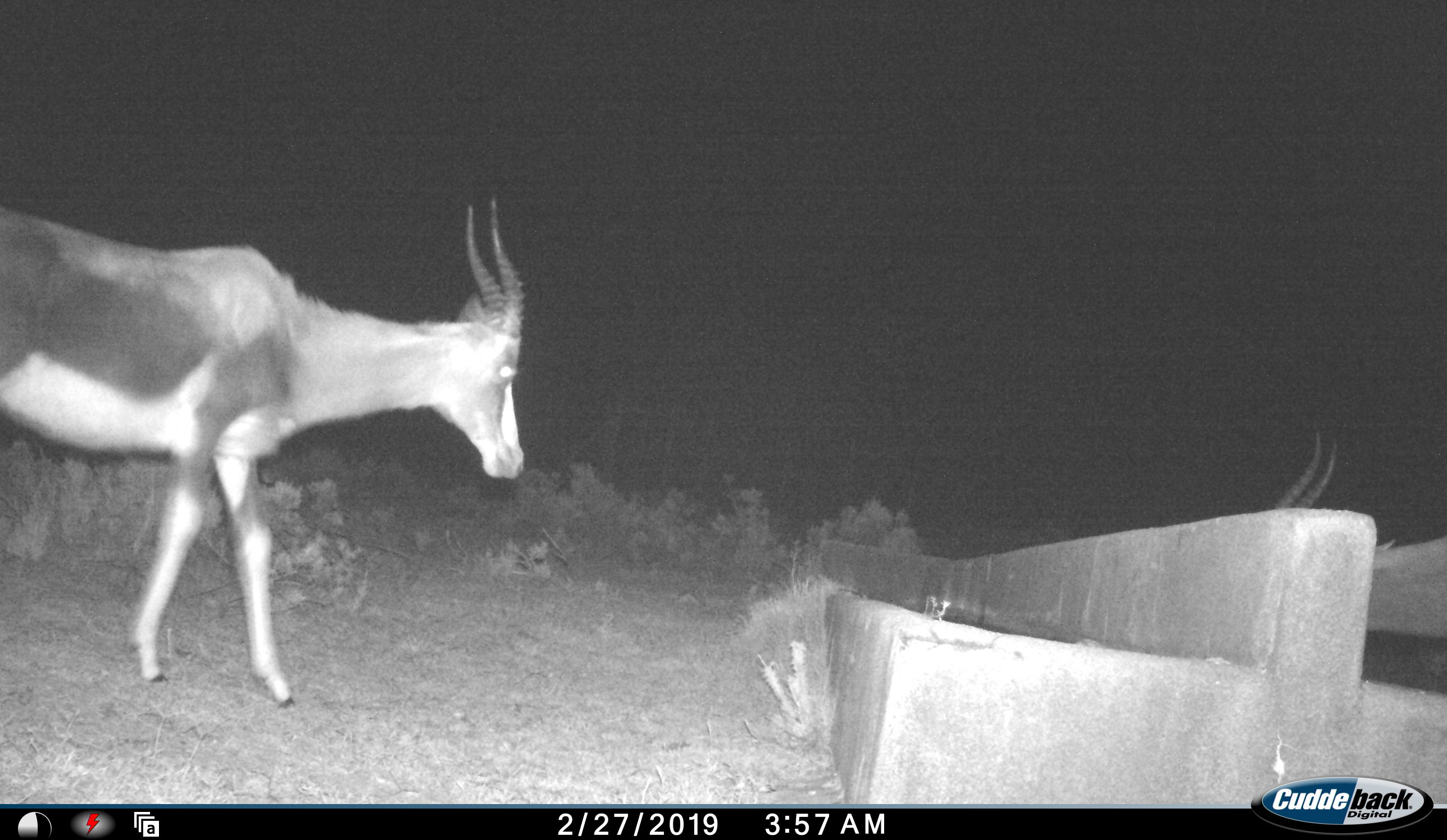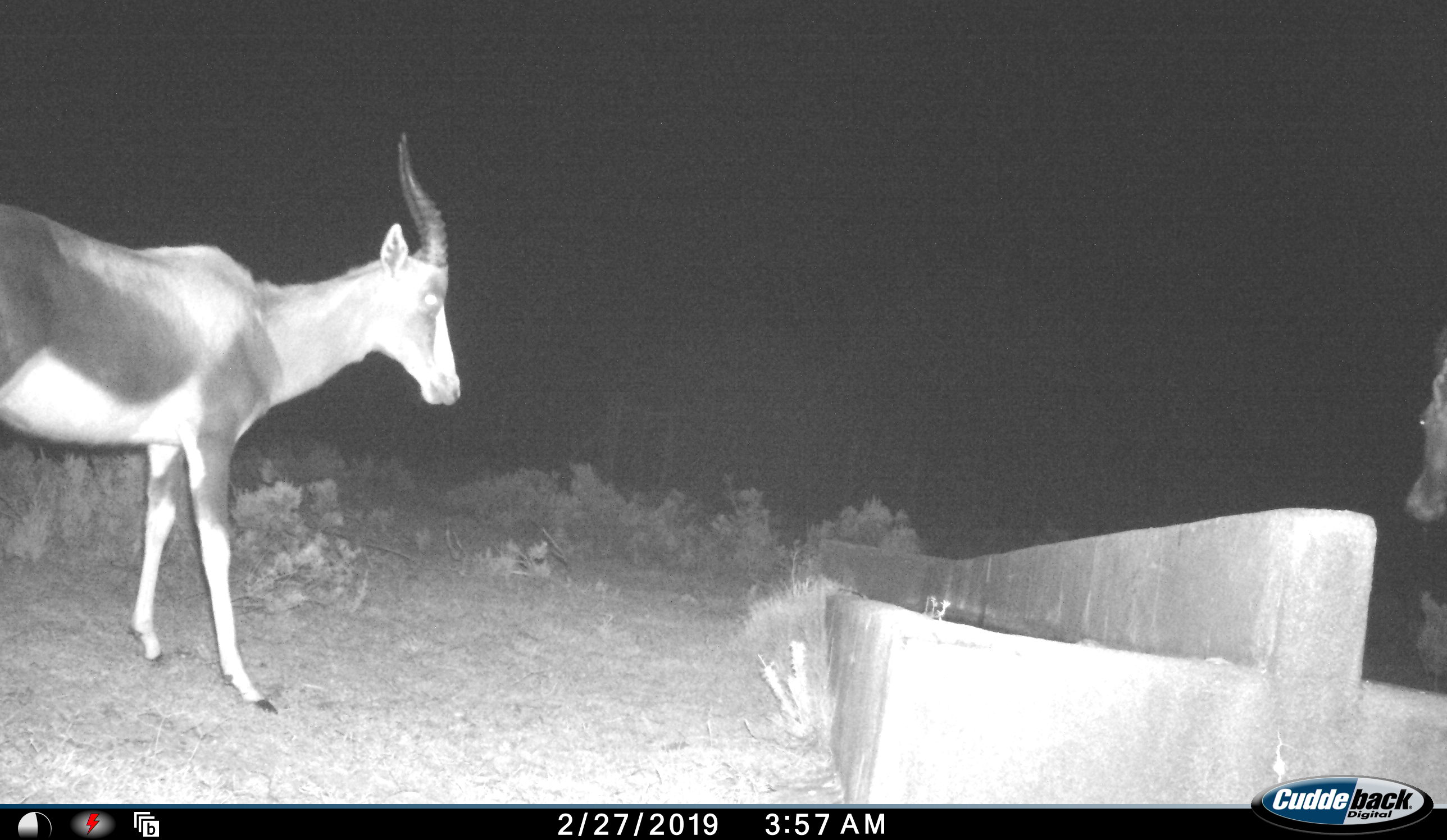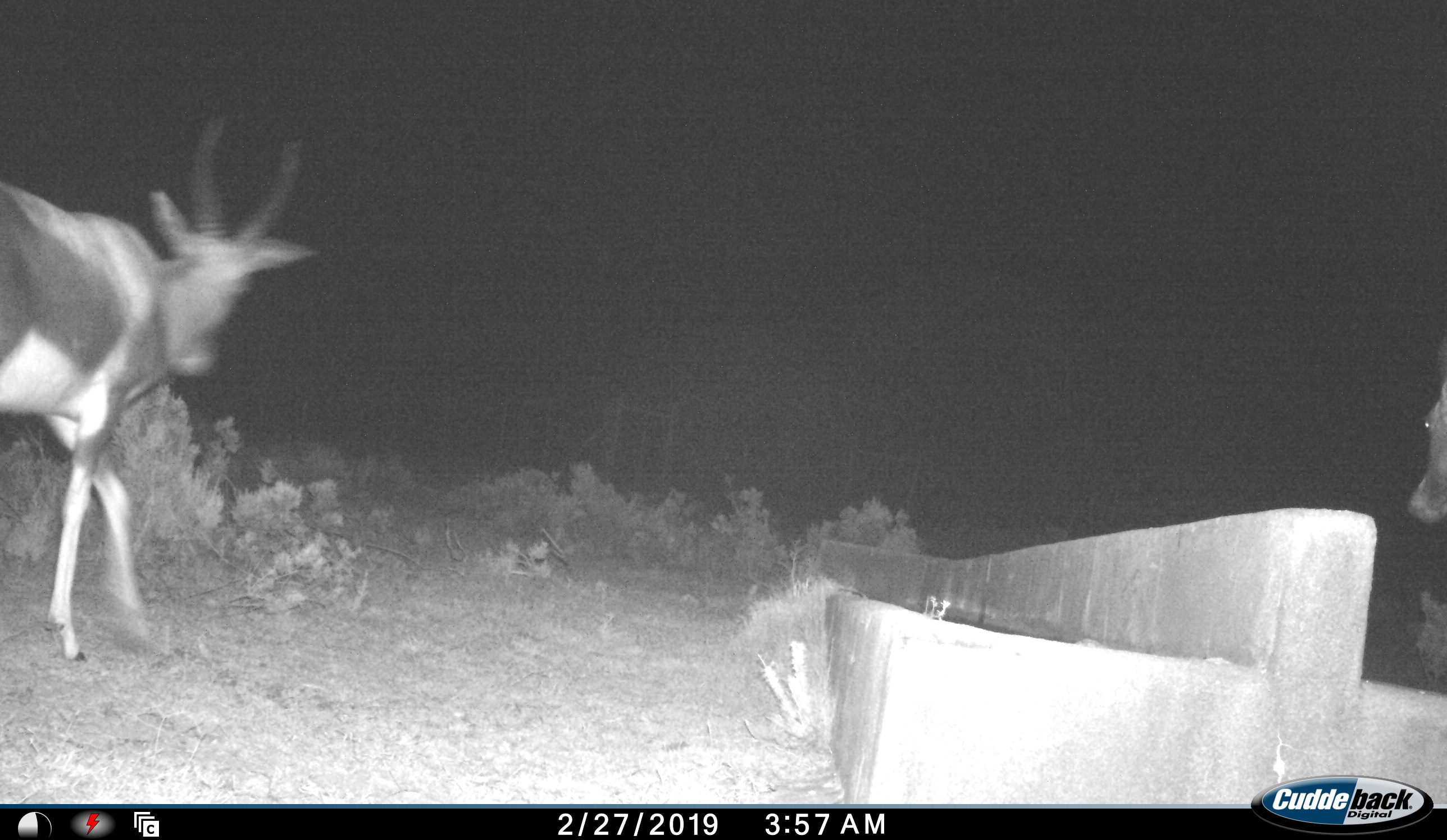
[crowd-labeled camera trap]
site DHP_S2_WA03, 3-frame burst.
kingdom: Animalia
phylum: Chordata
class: Mammalia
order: Artiodactyla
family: Bovidae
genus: Damaliscus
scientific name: Damaliscus pygargus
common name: bontebok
Bontebok (Damaliscus pygargus), count 2. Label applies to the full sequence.